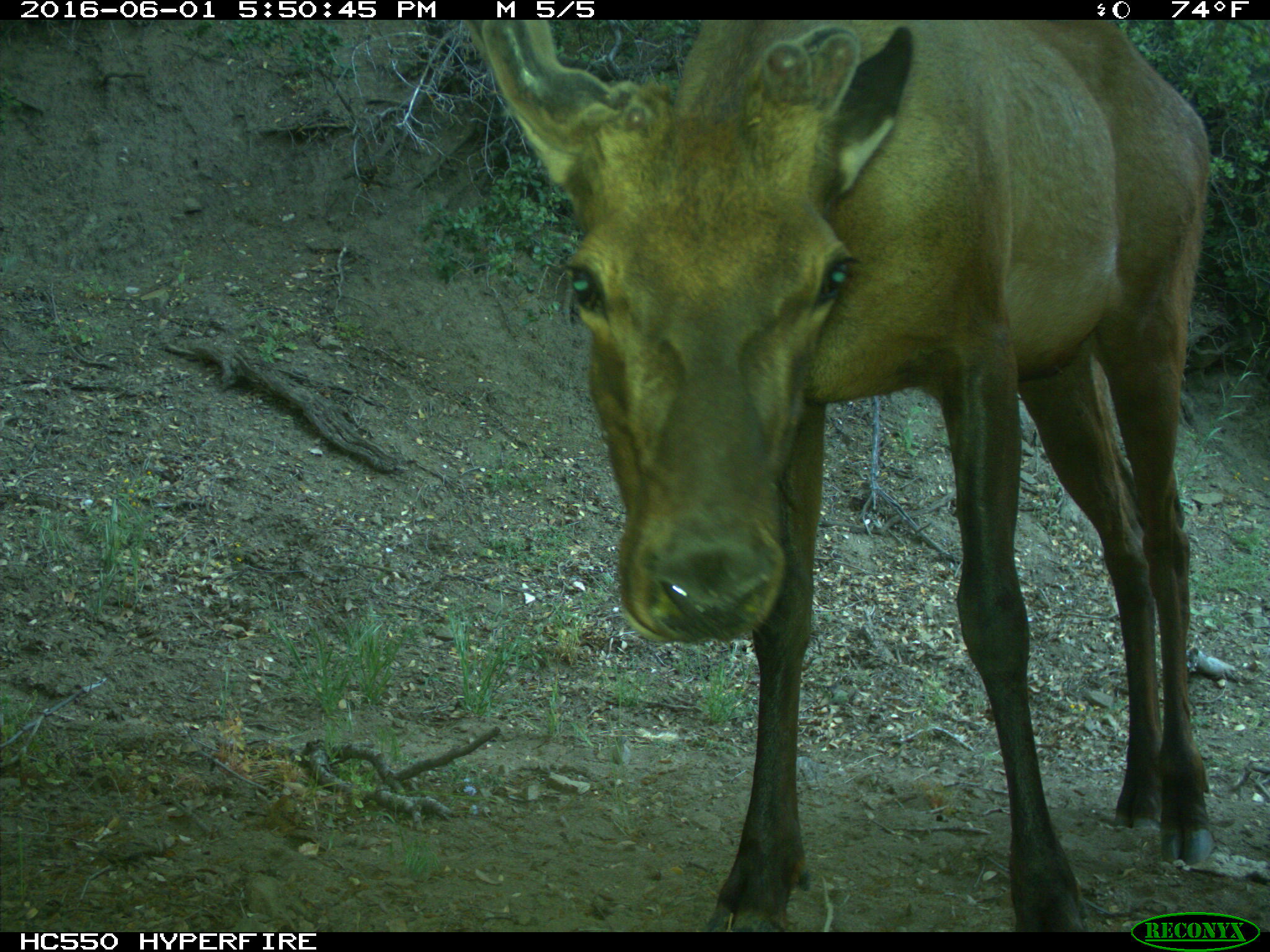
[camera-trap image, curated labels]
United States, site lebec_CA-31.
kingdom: Animalia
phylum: Chordata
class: Mammalia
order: Artiodactyla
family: Cervidae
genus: Cervus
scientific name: Cervus canadensis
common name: elk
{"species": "Cervus canadensis (elk)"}